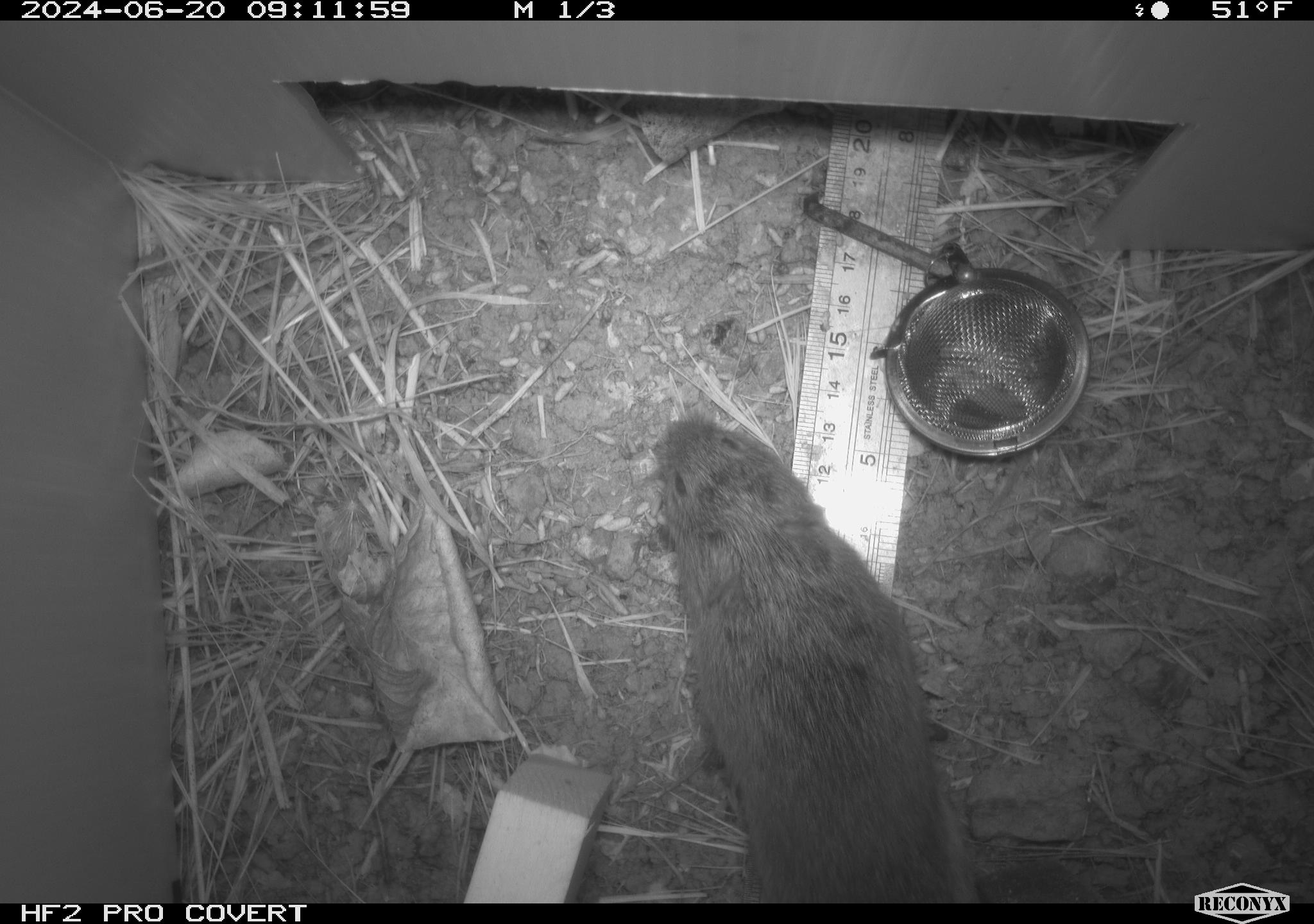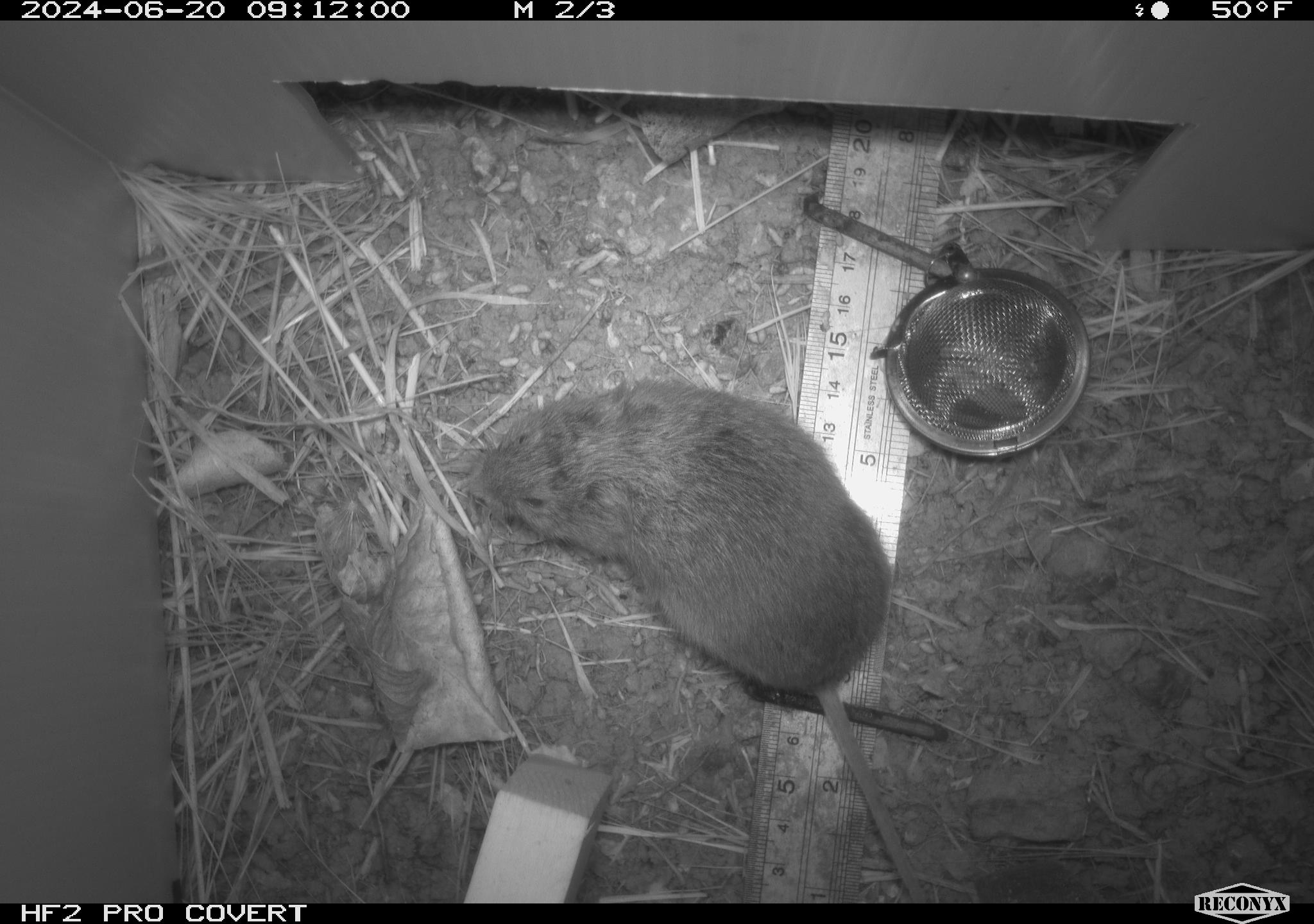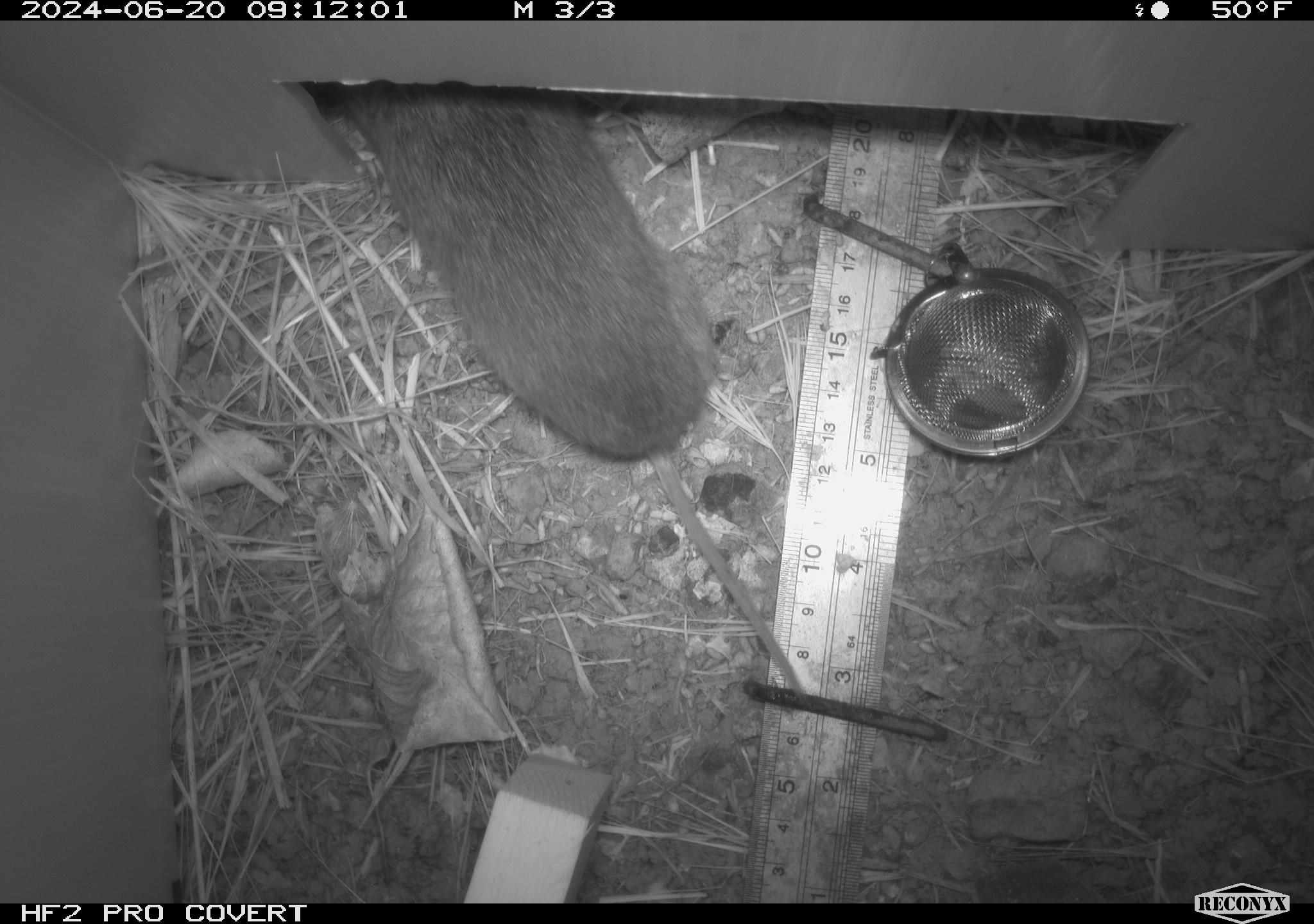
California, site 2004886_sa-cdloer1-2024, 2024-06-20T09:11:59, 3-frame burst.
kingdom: Animalia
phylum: Chordata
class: Mammalia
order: Rodentia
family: Cricetidae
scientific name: Arvicolinae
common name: voles, lemmings, and muskrats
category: arvicolinae subfamily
Arvicolinae subfamily (voles, lemmings, and muskrats) (Arvicolinae).